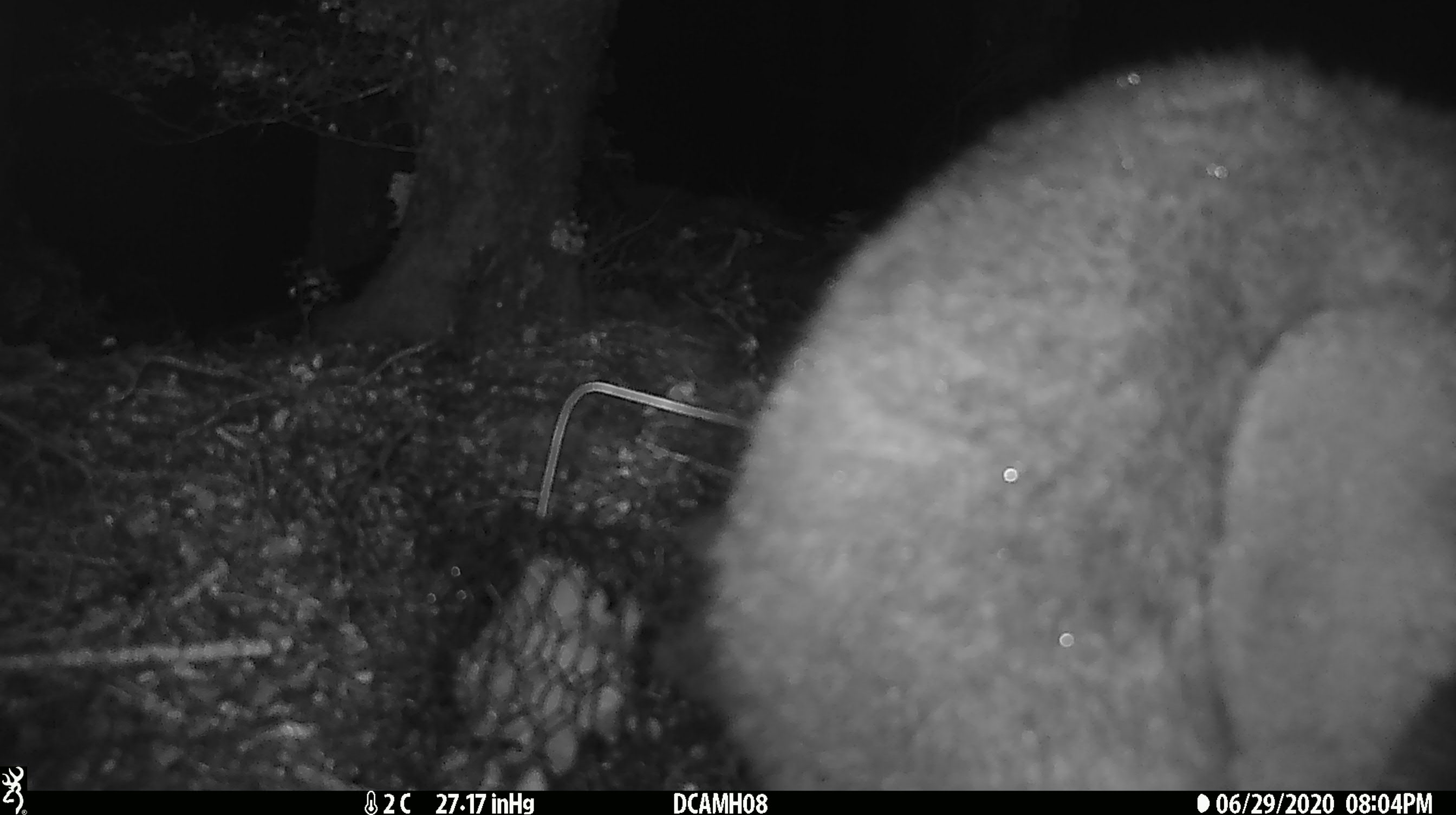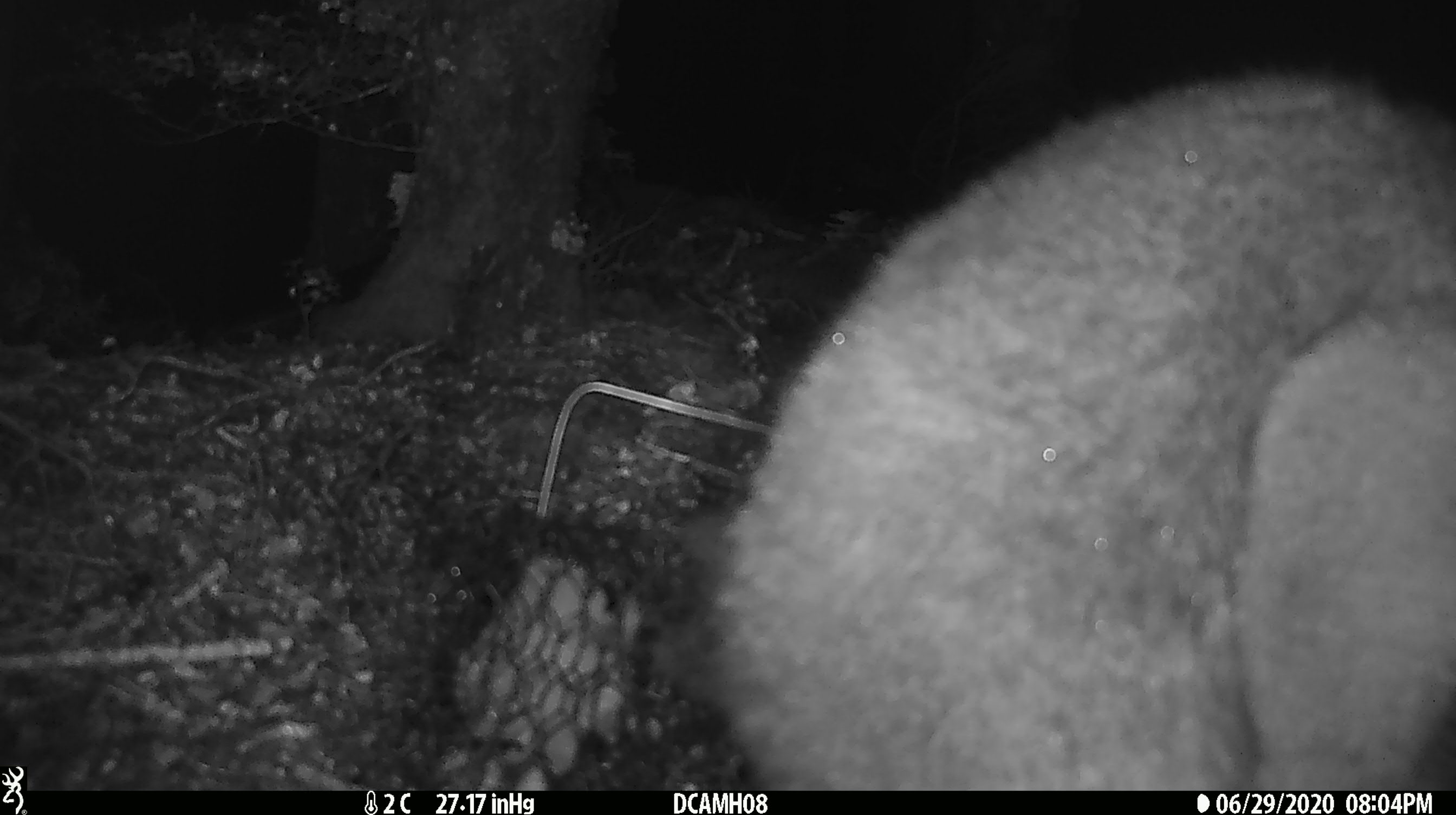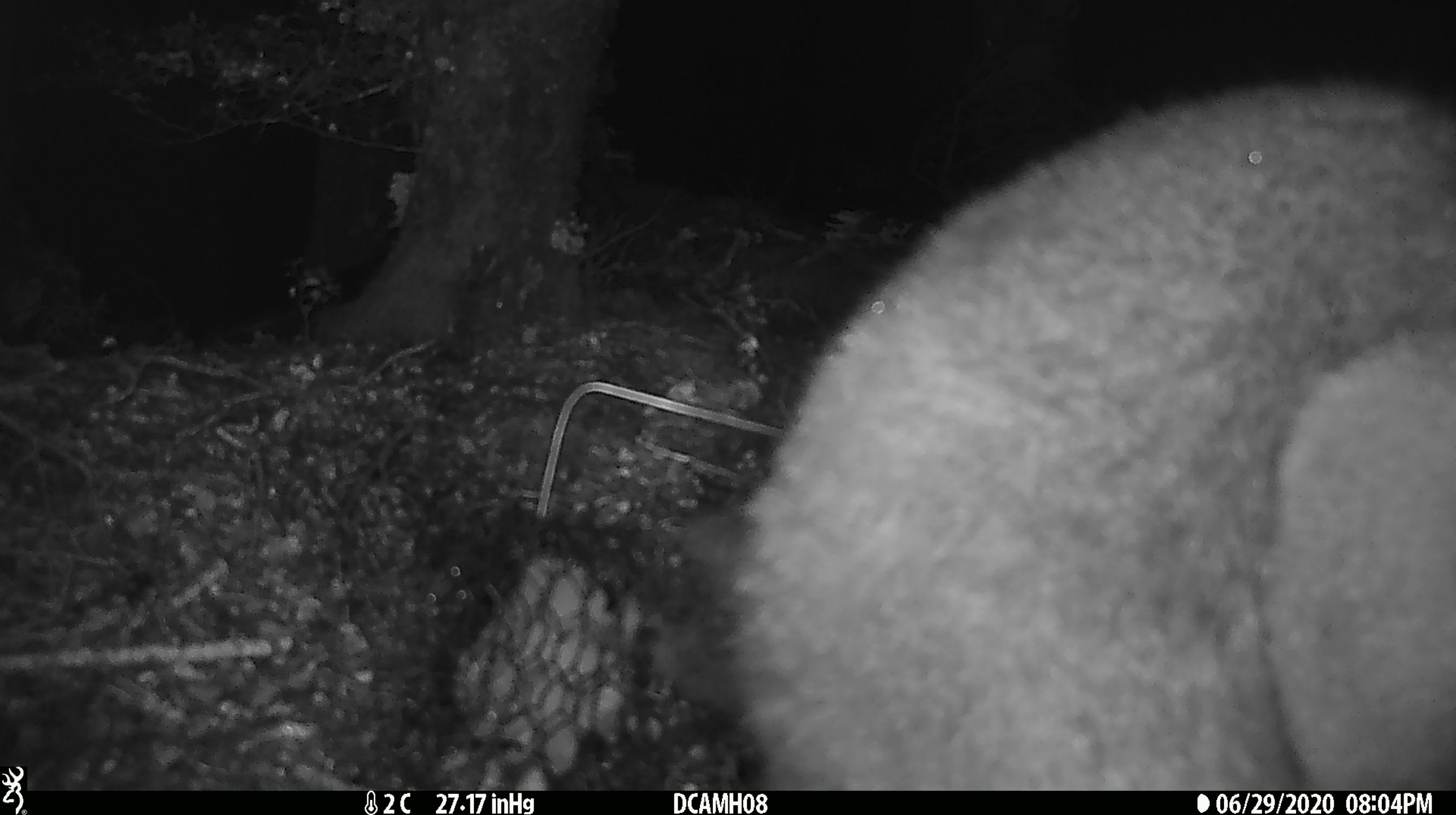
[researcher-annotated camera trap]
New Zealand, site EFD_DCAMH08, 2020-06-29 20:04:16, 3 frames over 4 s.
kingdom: Animalia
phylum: Chordata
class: Mammalia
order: Diprotodontia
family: Phalangeridae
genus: Trichosurus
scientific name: Trichosurus vulpecula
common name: common brushtail possum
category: possum